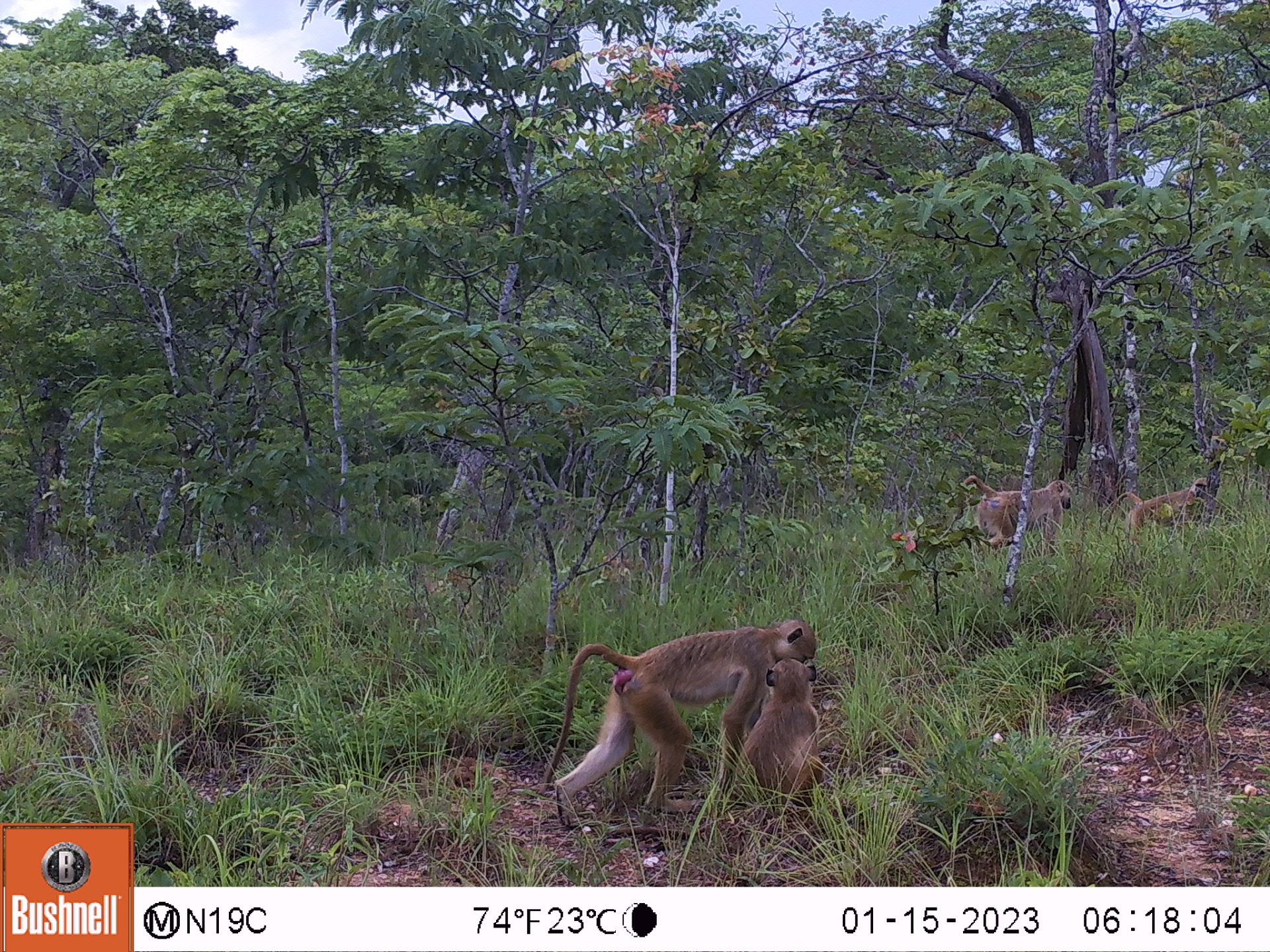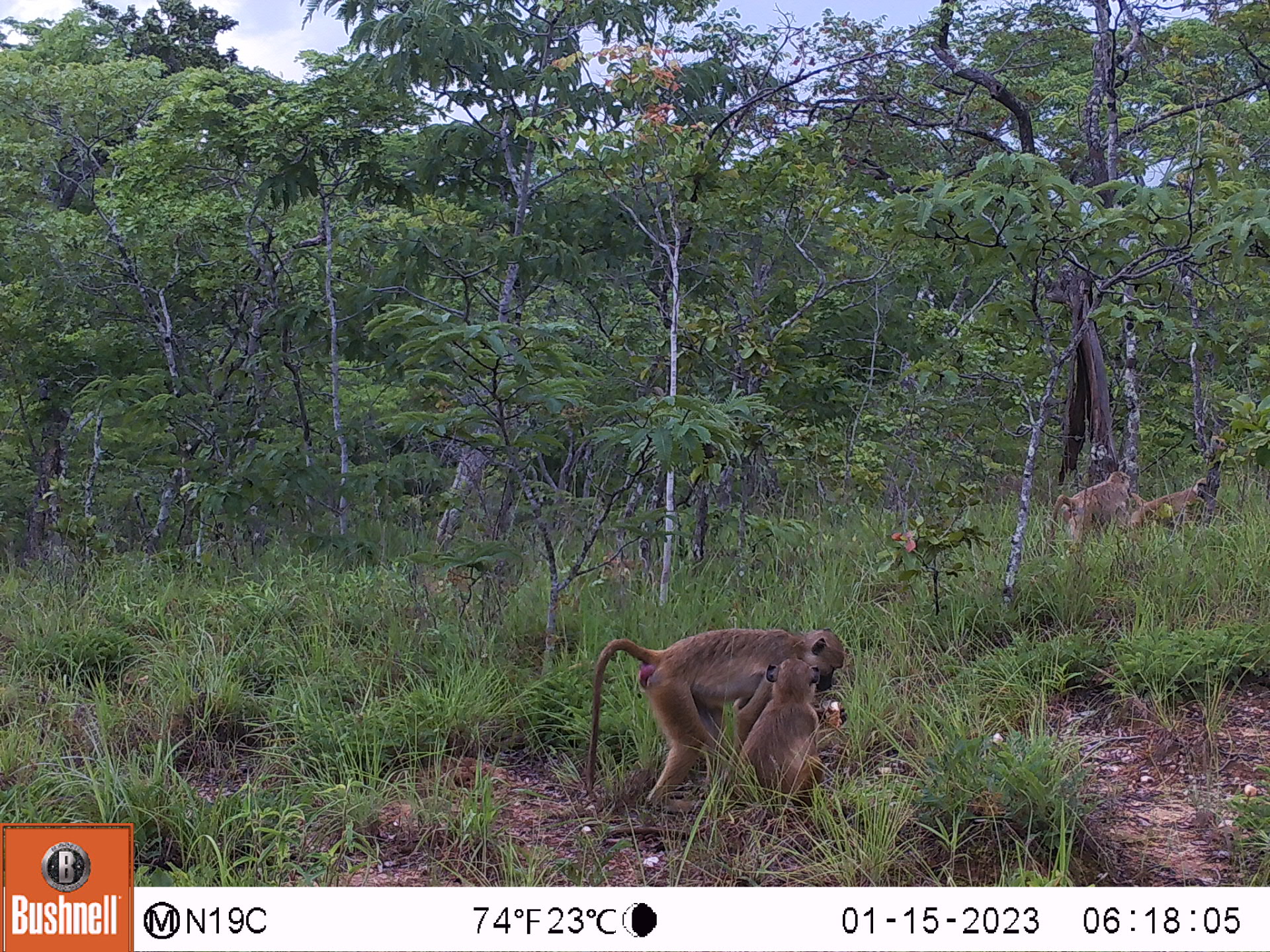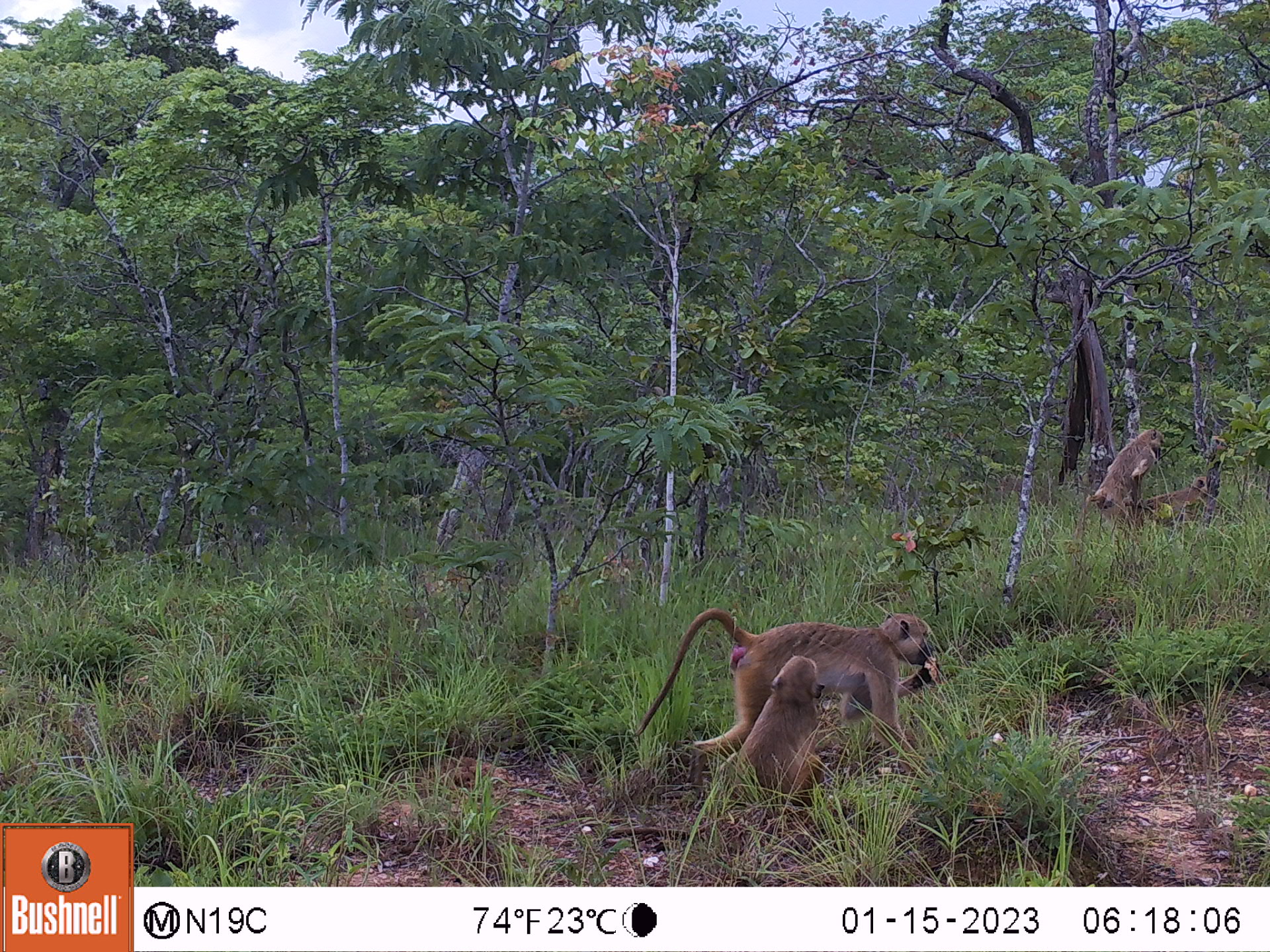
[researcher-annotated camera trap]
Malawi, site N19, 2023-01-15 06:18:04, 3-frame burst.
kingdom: Animalia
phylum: Chordata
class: Mammalia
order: Primates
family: Cercopithecidae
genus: Papio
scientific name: Papio cynocephalus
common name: yellow baboon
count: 4